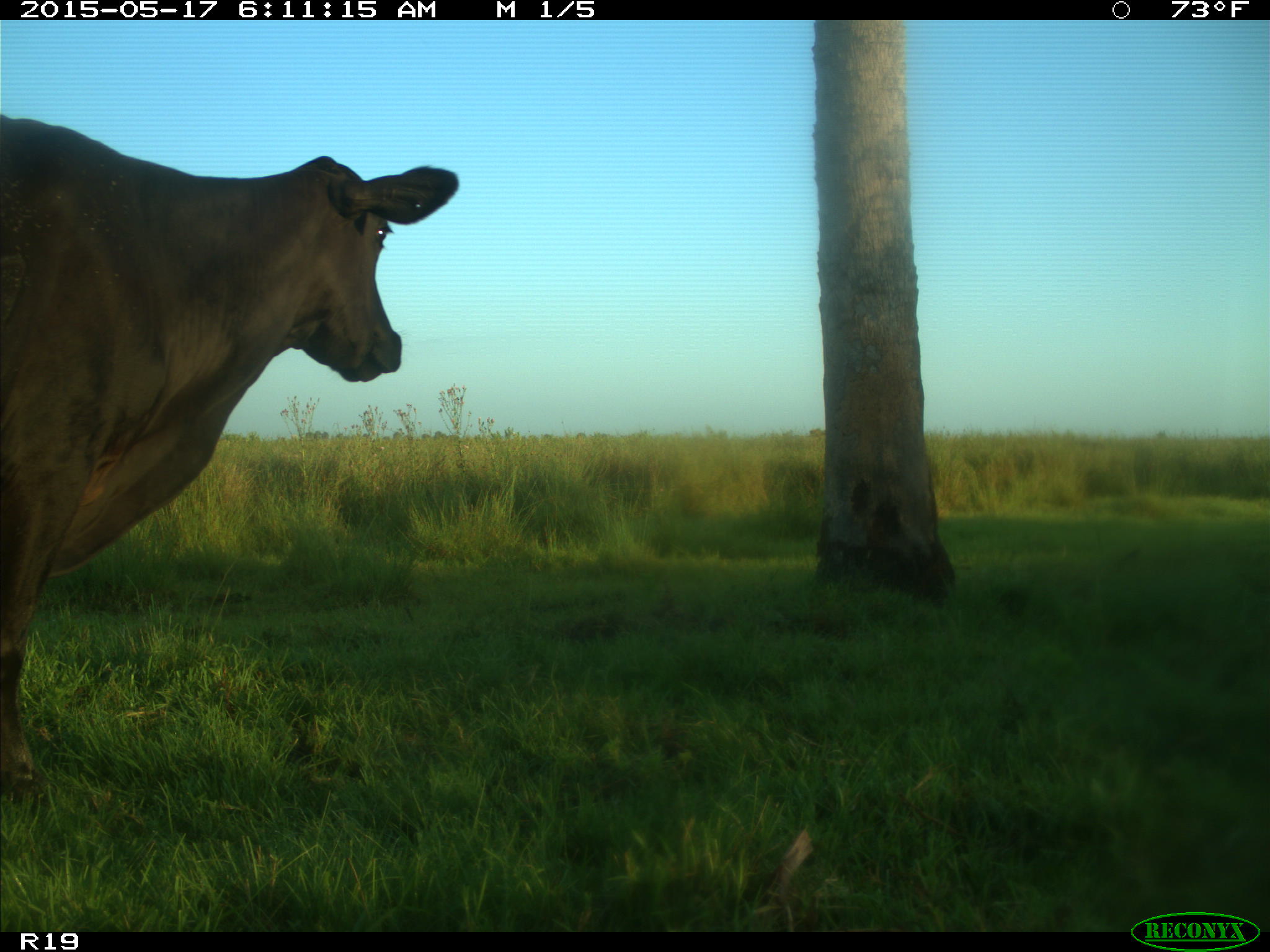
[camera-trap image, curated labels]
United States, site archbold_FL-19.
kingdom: Animalia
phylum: Chordata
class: Mammalia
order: Artiodactyla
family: Bovidae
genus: Bos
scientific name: Bos taurus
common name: domestic cow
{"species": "Bos taurus (domestic cow)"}